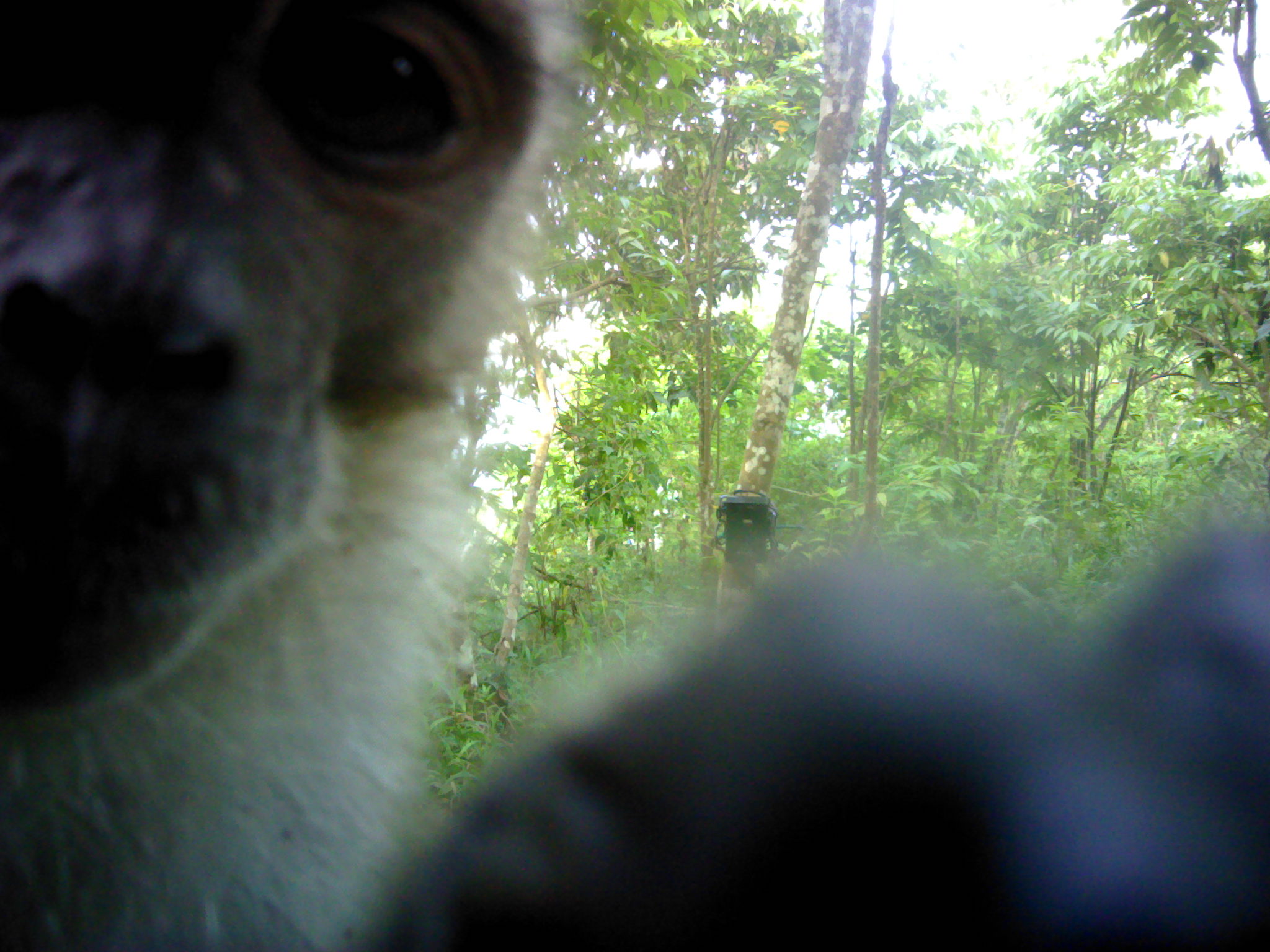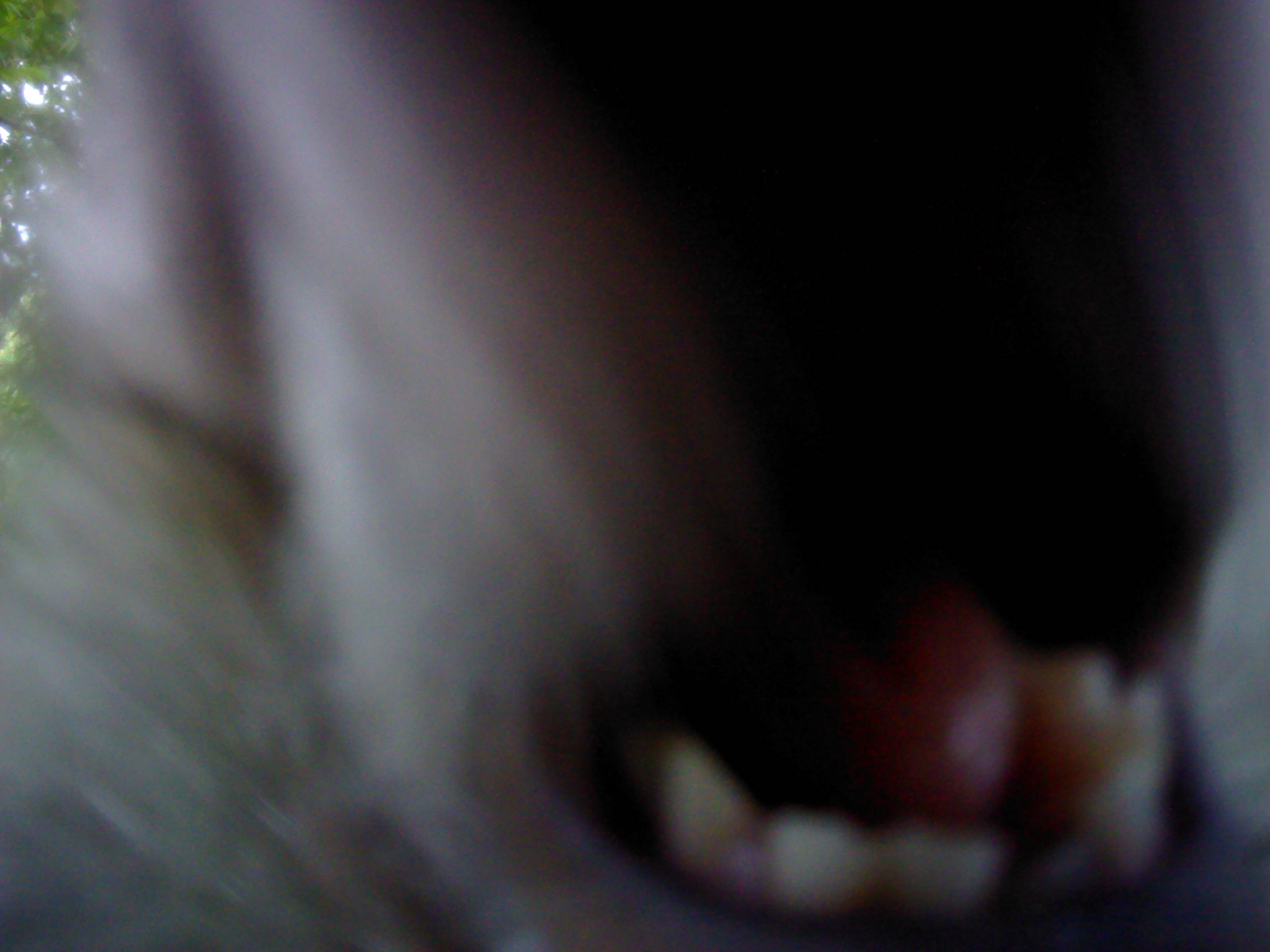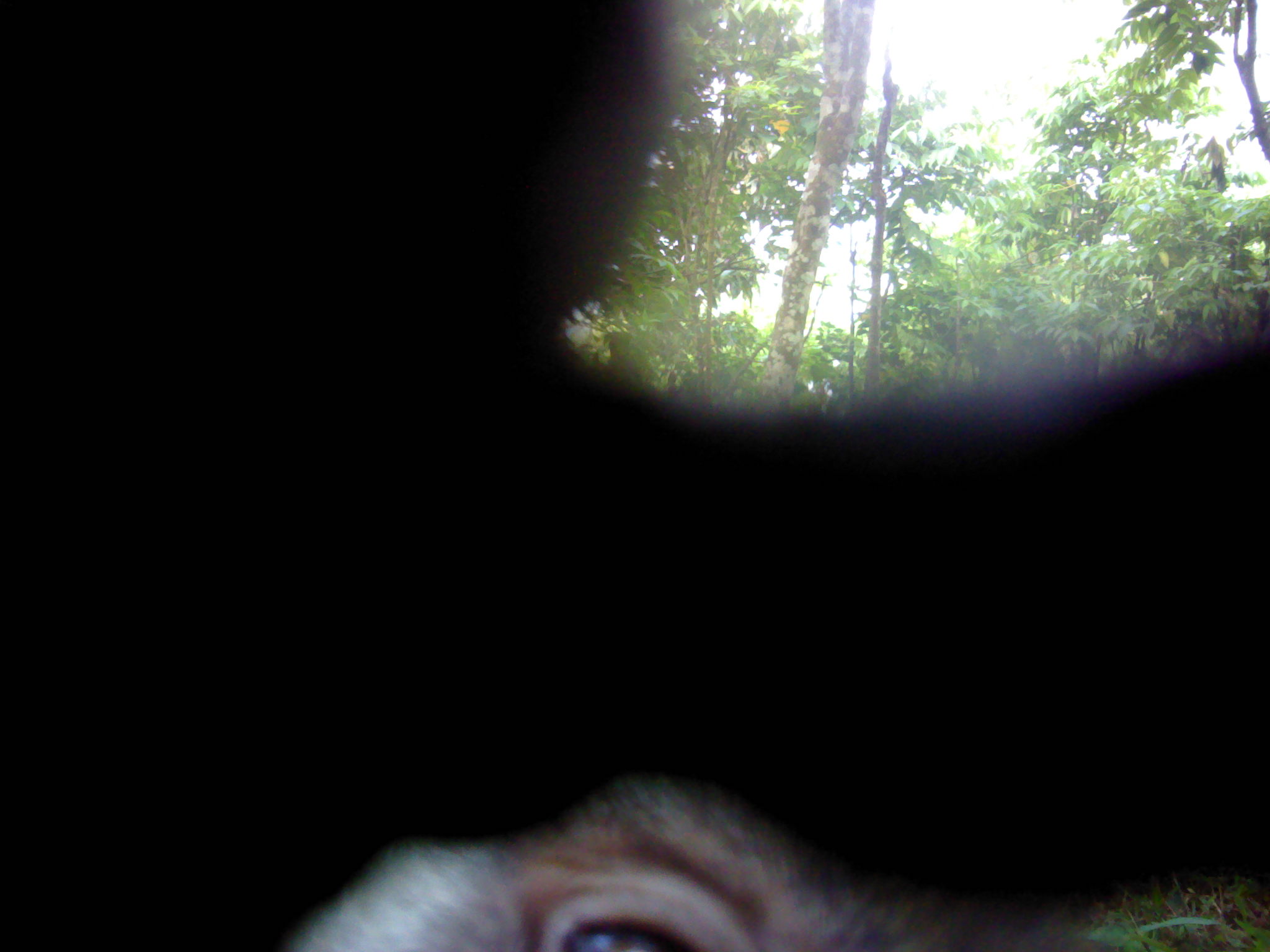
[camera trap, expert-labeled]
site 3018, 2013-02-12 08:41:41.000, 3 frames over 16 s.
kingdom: Animalia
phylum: Chordata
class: Mammalia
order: Primates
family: Cercopithecidae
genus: Macaca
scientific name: Macaca fascicularis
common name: crab-eating macaque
Macaca fascicularis (crab-eating macaque), count 1.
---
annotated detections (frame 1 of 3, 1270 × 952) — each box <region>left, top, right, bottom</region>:
macaca fascicularis: <region>0, 2, 1264, 952</region>